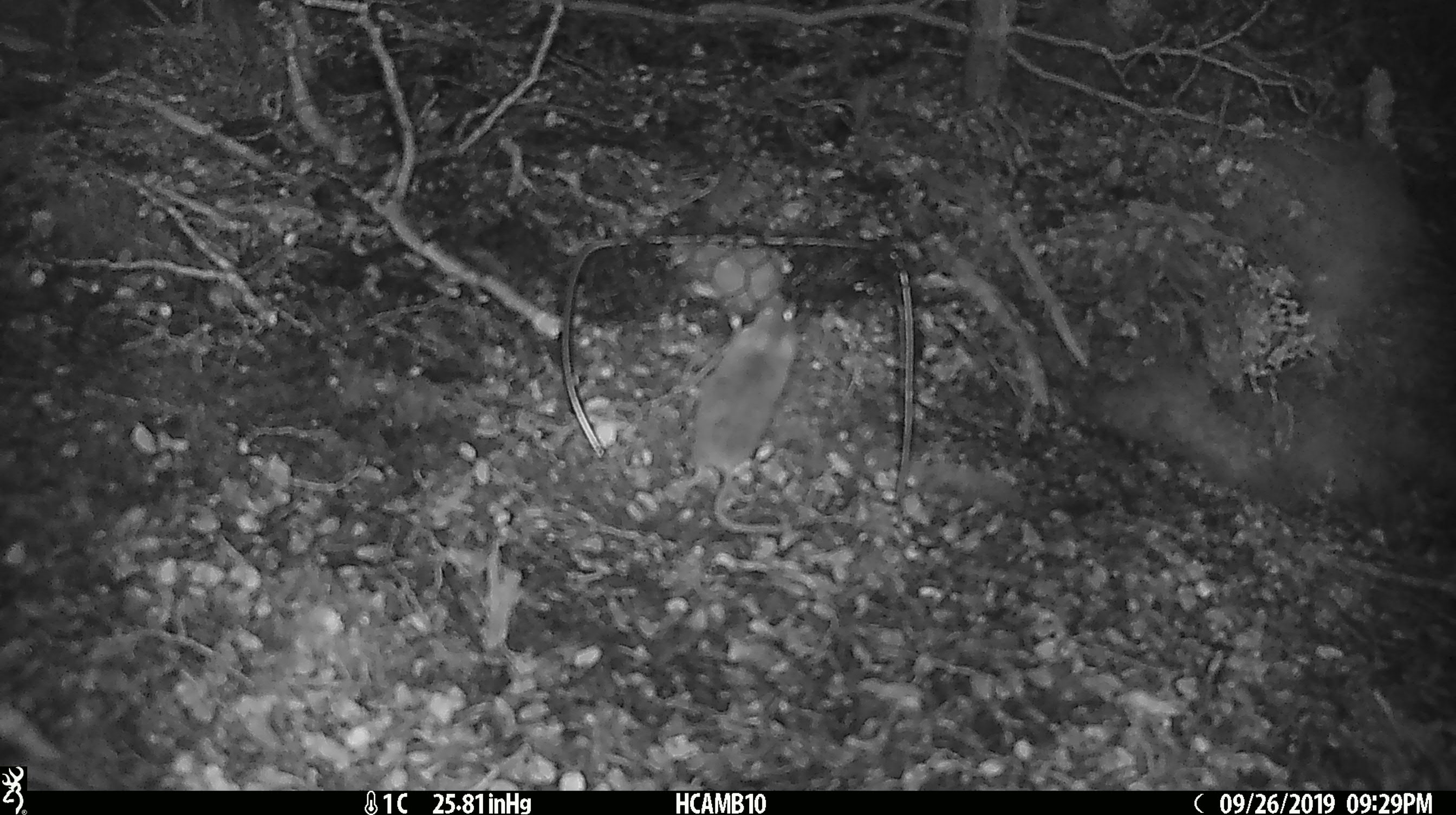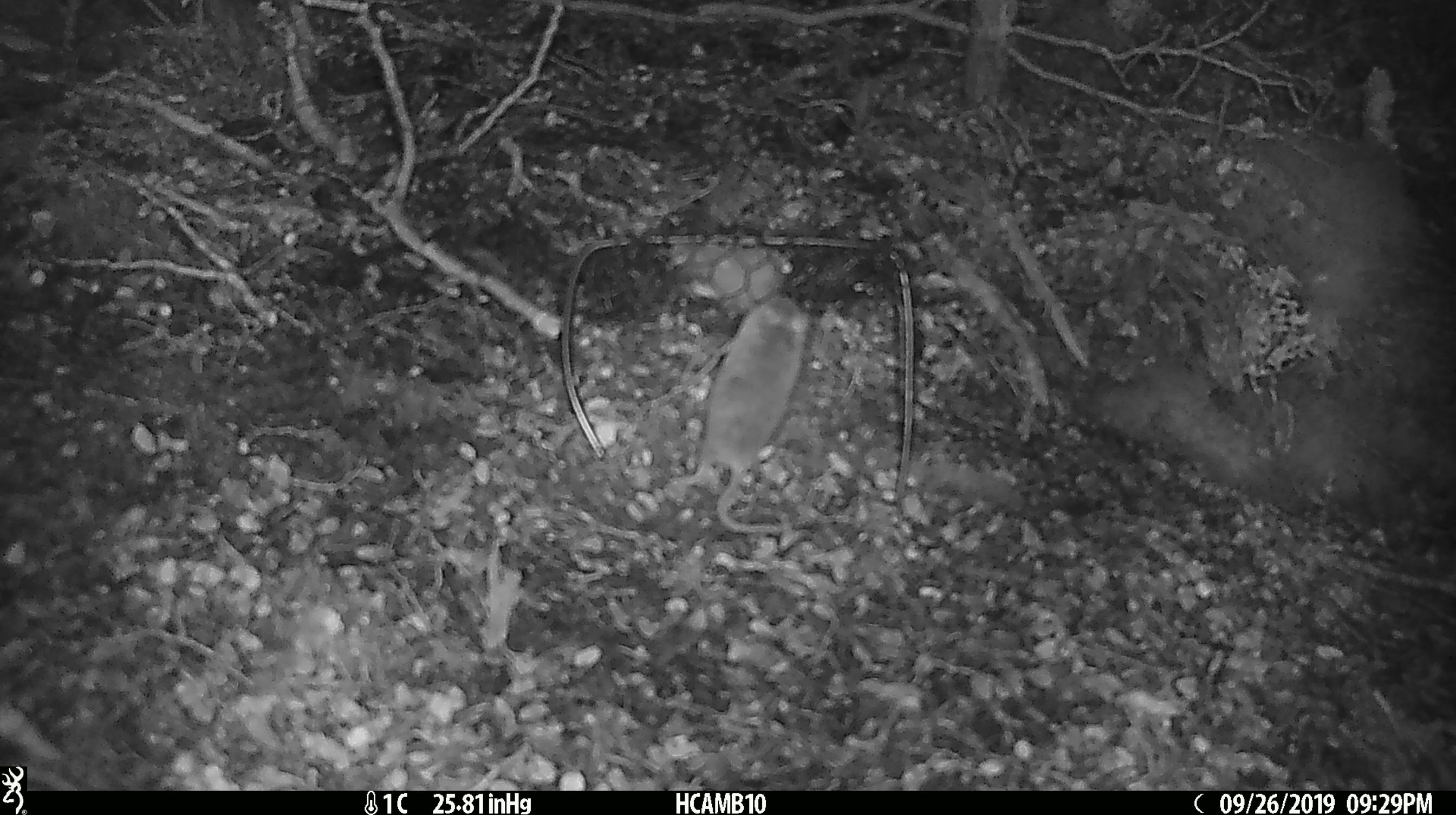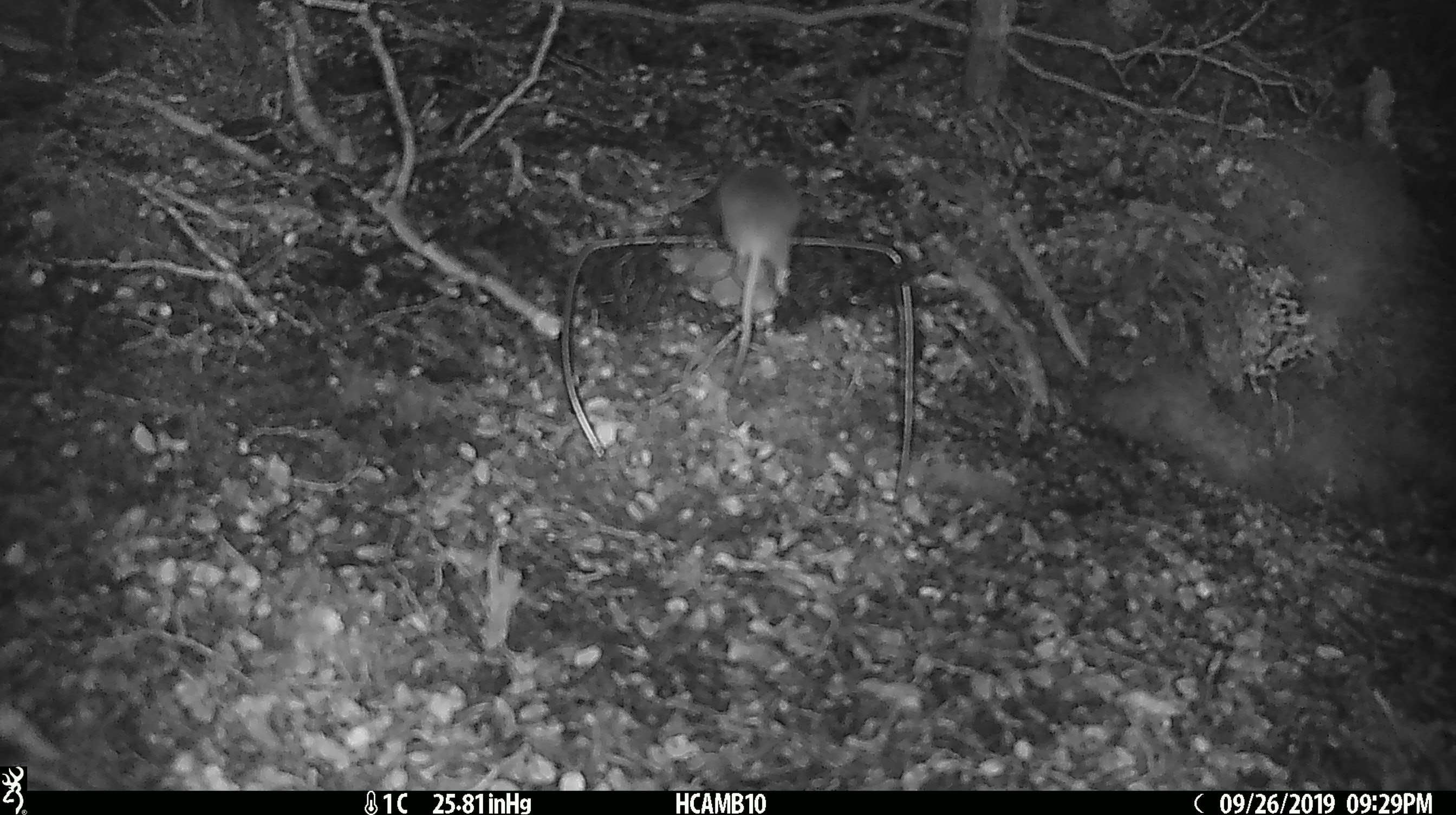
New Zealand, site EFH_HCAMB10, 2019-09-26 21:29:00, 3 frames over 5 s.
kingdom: Animalia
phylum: Chordata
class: Mammalia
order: Rodentia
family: Muridae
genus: Mus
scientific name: Mus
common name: mouse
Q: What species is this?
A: Mouse (Mus).